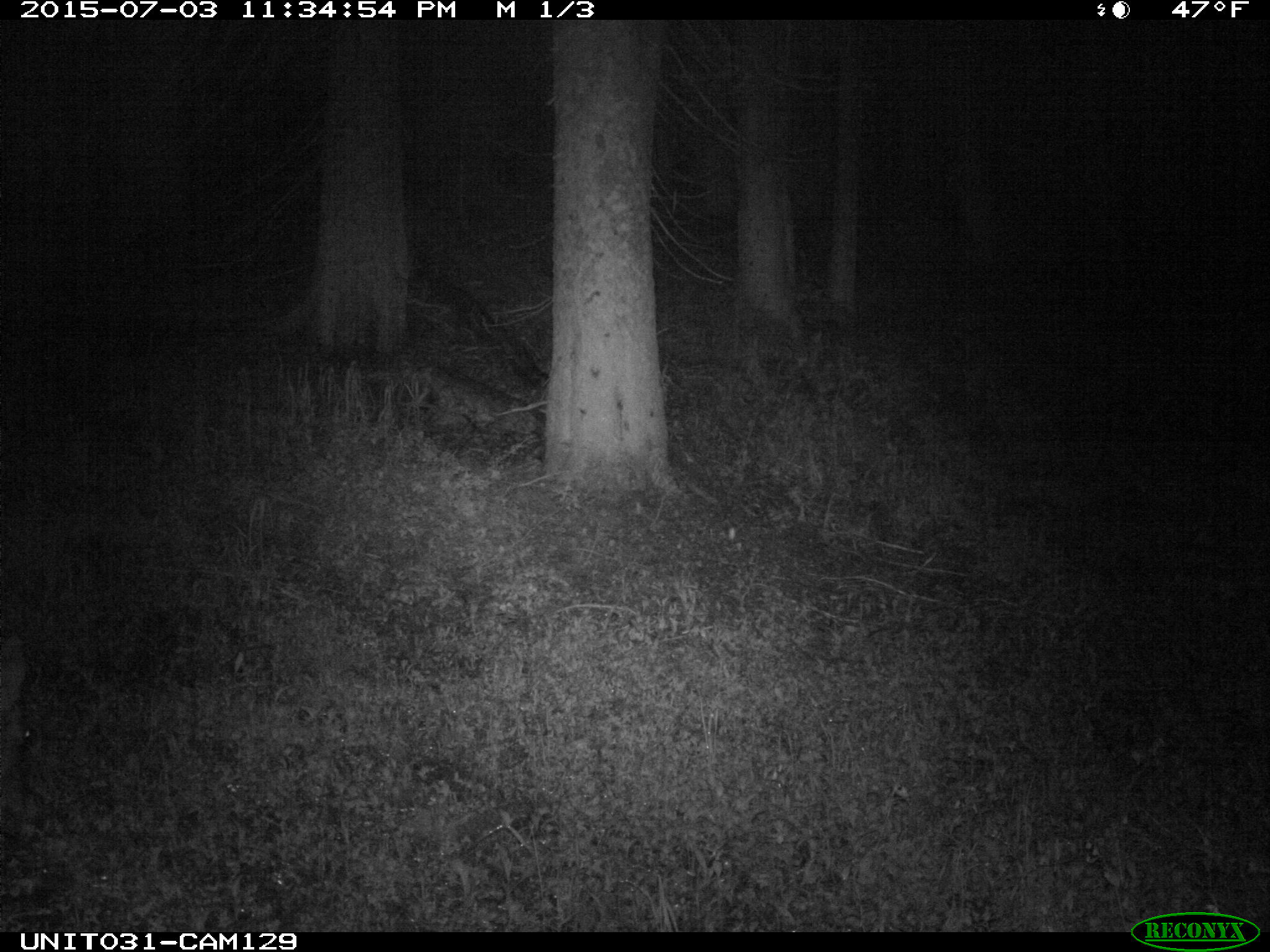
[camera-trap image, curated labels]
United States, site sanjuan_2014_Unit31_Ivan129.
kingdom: Animalia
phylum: Chordata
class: Mammalia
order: Artiodactyla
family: Cervidae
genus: Odocoileus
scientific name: Odocoileus hemionus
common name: mule deer